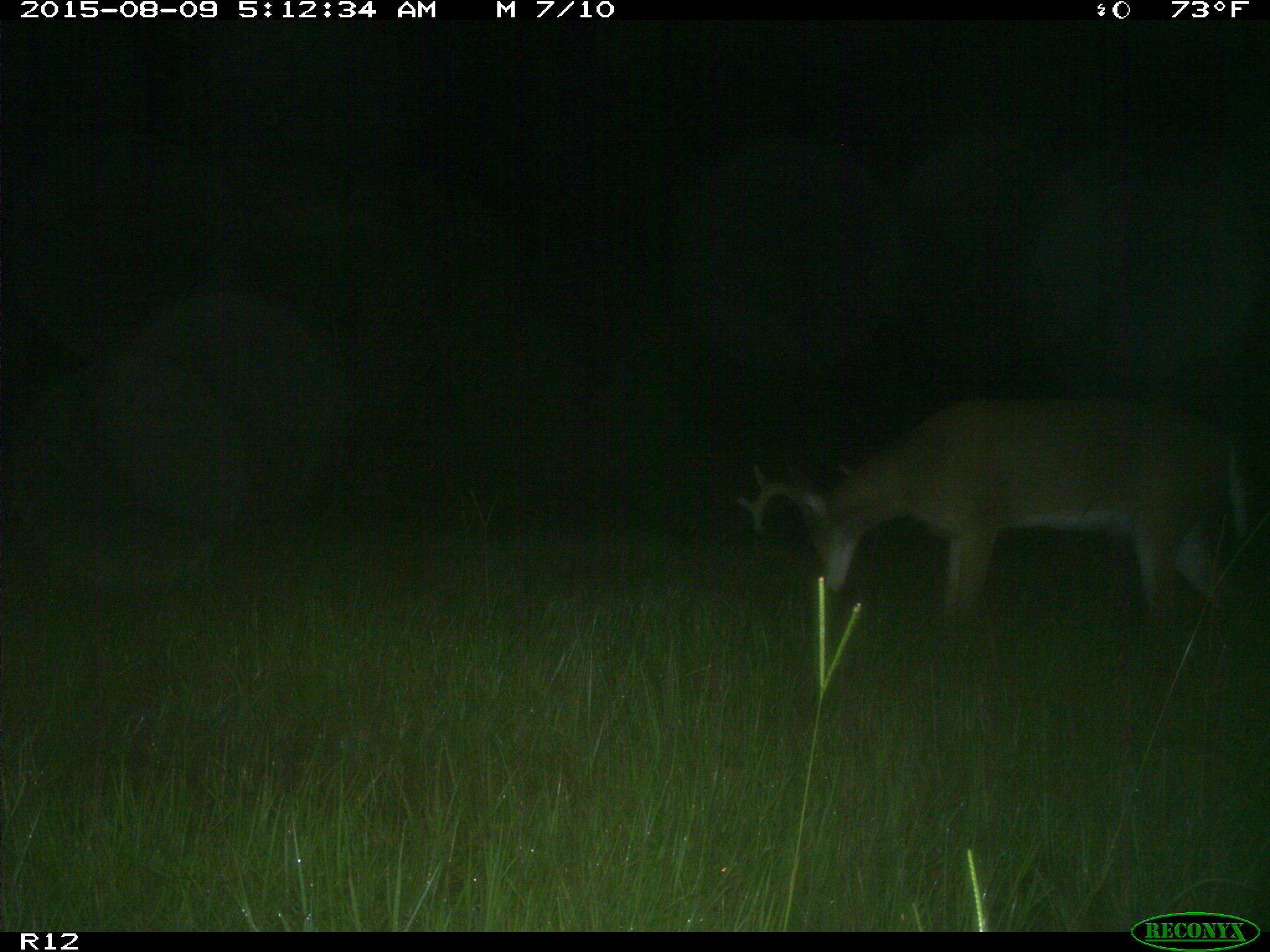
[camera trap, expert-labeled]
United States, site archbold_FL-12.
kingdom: Animalia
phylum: Chordata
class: Mammalia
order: Artiodactyla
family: Cervidae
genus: Odocoileus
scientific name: Odocoileus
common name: deer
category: unidentified deer